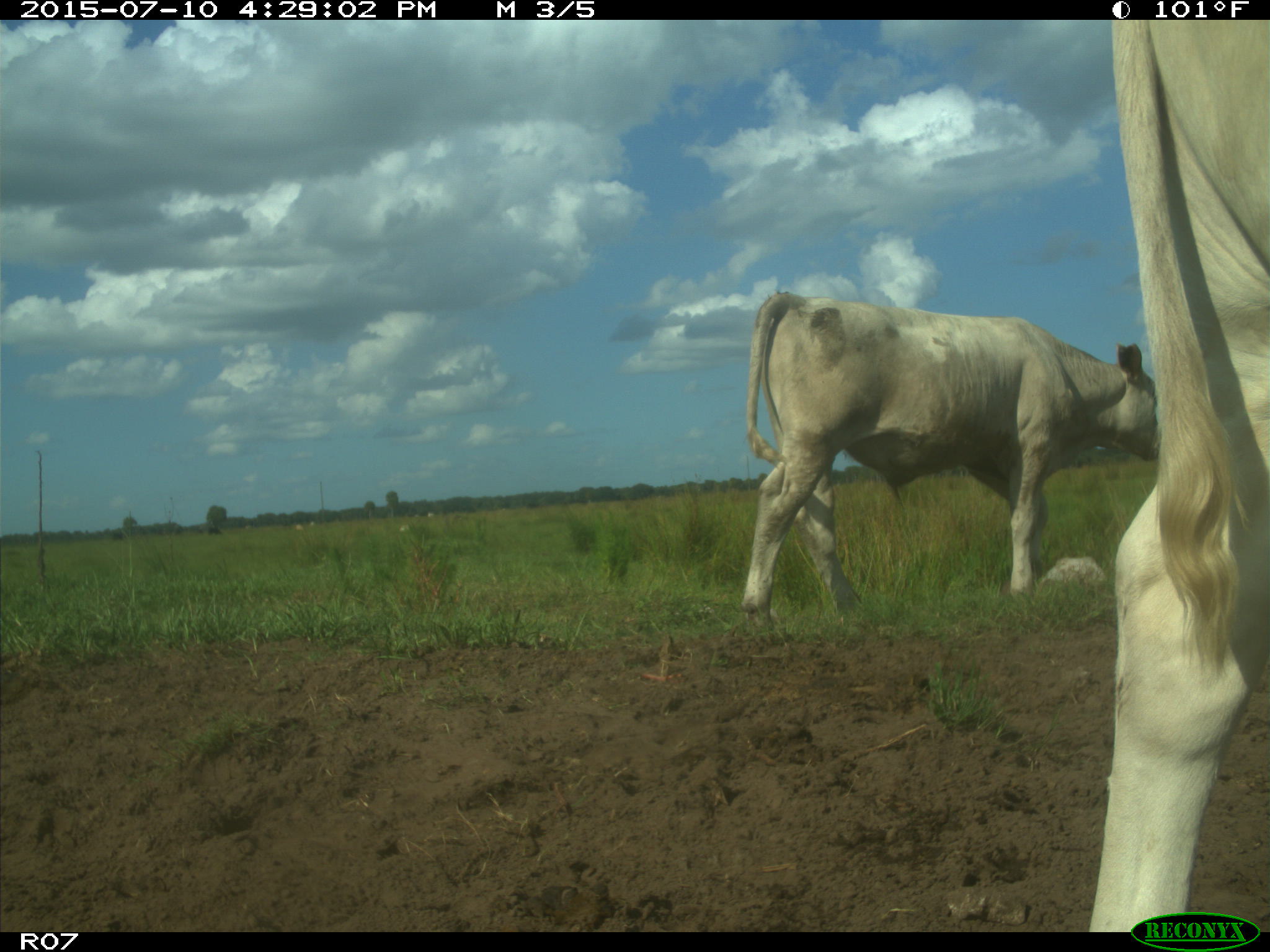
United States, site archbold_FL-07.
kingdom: Animalia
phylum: Chordata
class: Mammalia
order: Artiodactyla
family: Bovidae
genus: Bos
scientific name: Bos taurus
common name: domestic cow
Bos taurus (domestic cow).